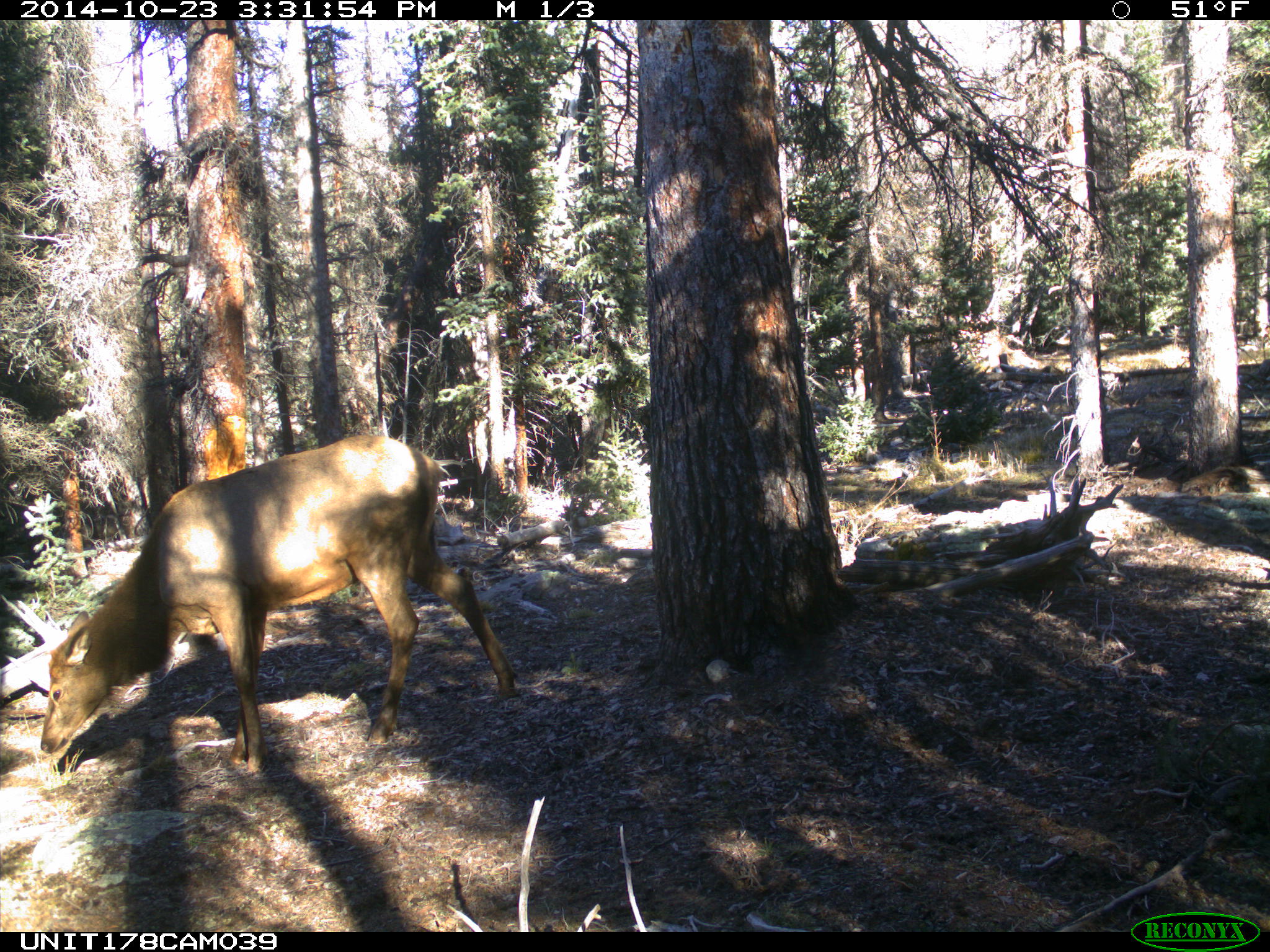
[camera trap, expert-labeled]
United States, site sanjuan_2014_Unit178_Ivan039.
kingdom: Animalia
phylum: Chordata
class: Mammalia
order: Artiodactyla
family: Cervidae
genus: Cervus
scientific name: Cervus elaphus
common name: red deer